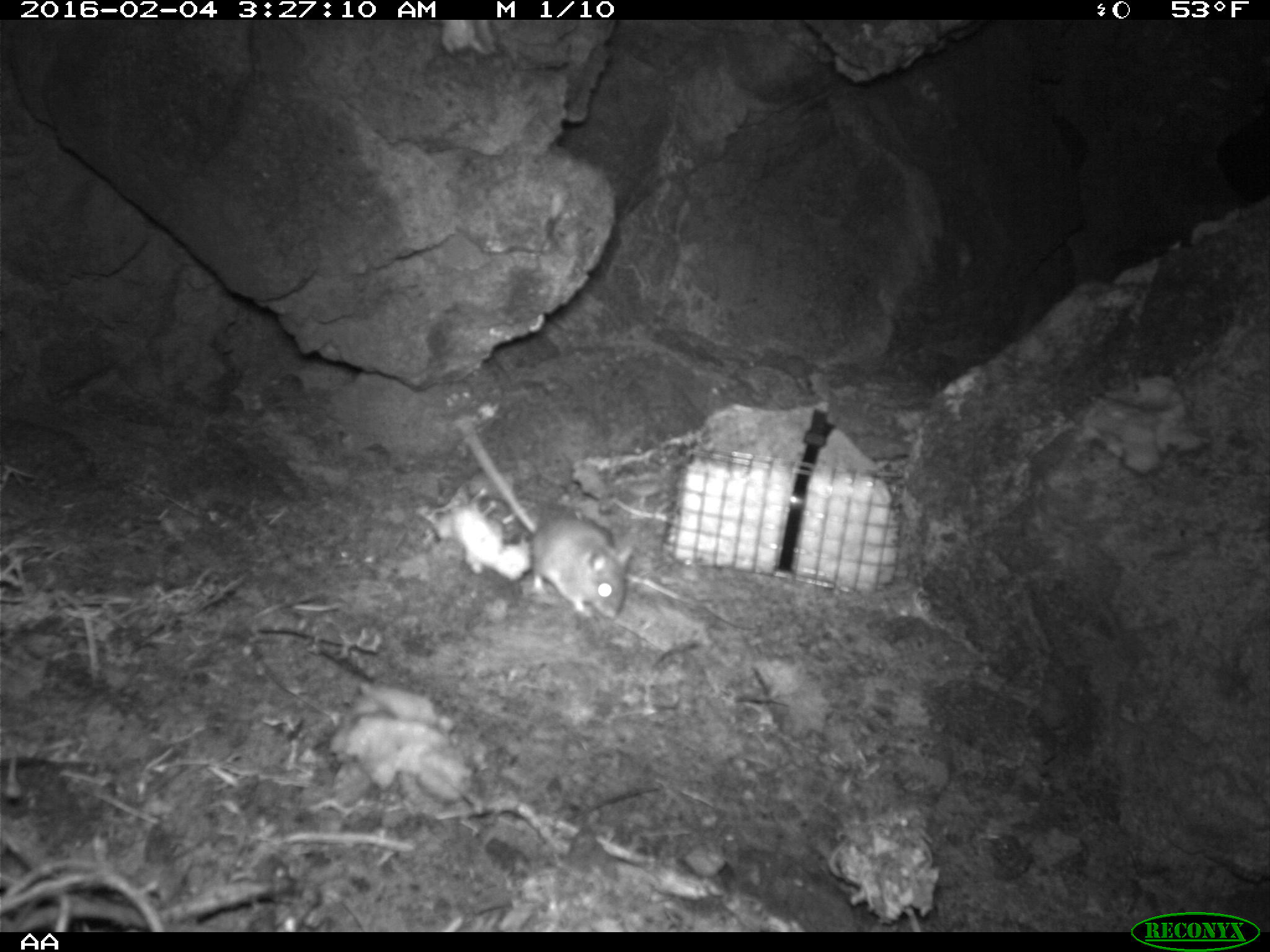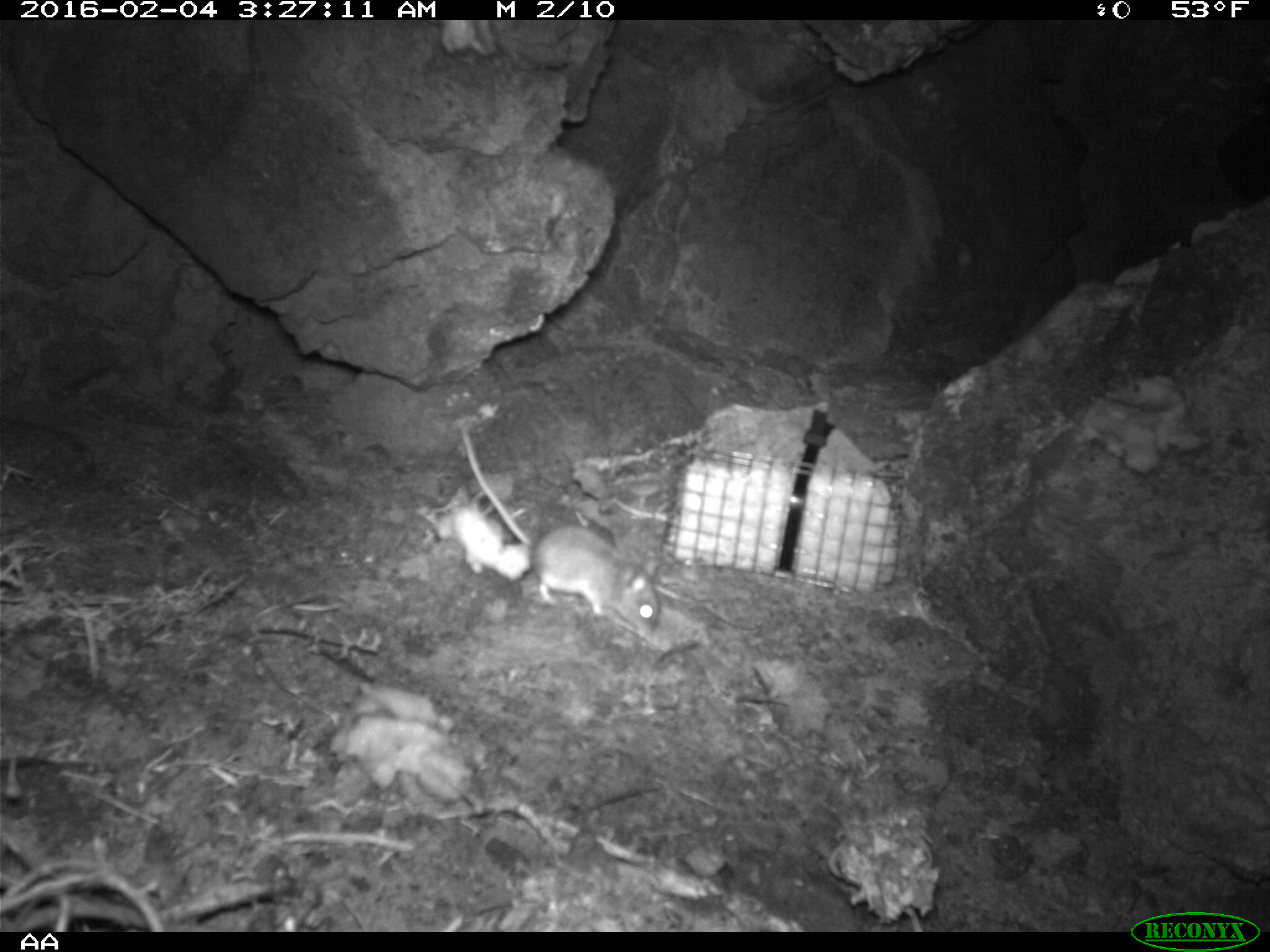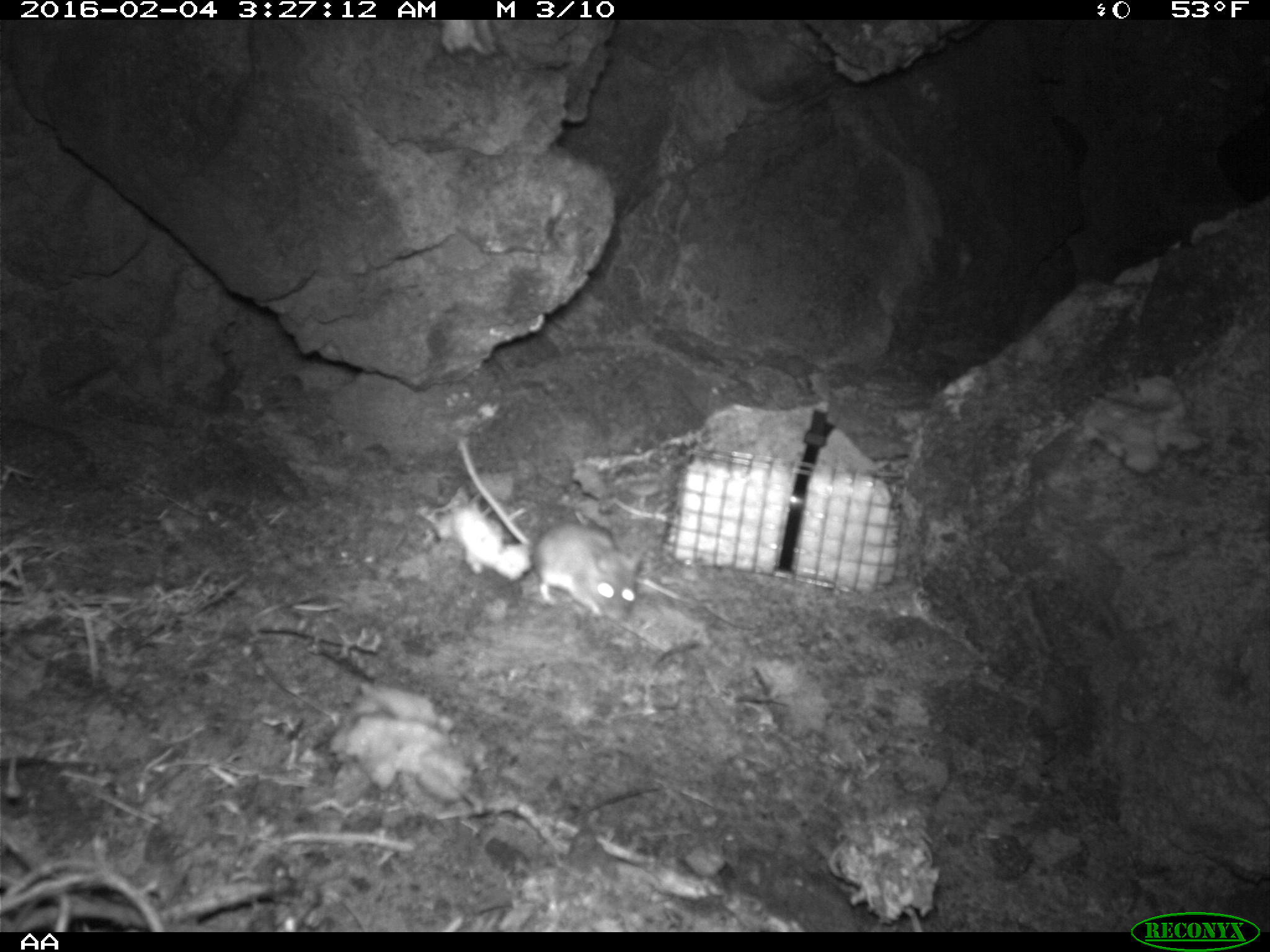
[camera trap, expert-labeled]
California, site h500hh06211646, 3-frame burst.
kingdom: Animalia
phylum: Chordata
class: Mammalia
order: Rodentia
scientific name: Rodentia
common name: rodent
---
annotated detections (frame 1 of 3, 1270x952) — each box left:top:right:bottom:
rodent: 461:418:633:622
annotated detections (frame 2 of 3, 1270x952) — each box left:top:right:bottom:
rodent: 461:428:659:637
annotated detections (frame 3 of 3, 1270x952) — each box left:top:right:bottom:
rodent: 455:430:644:620